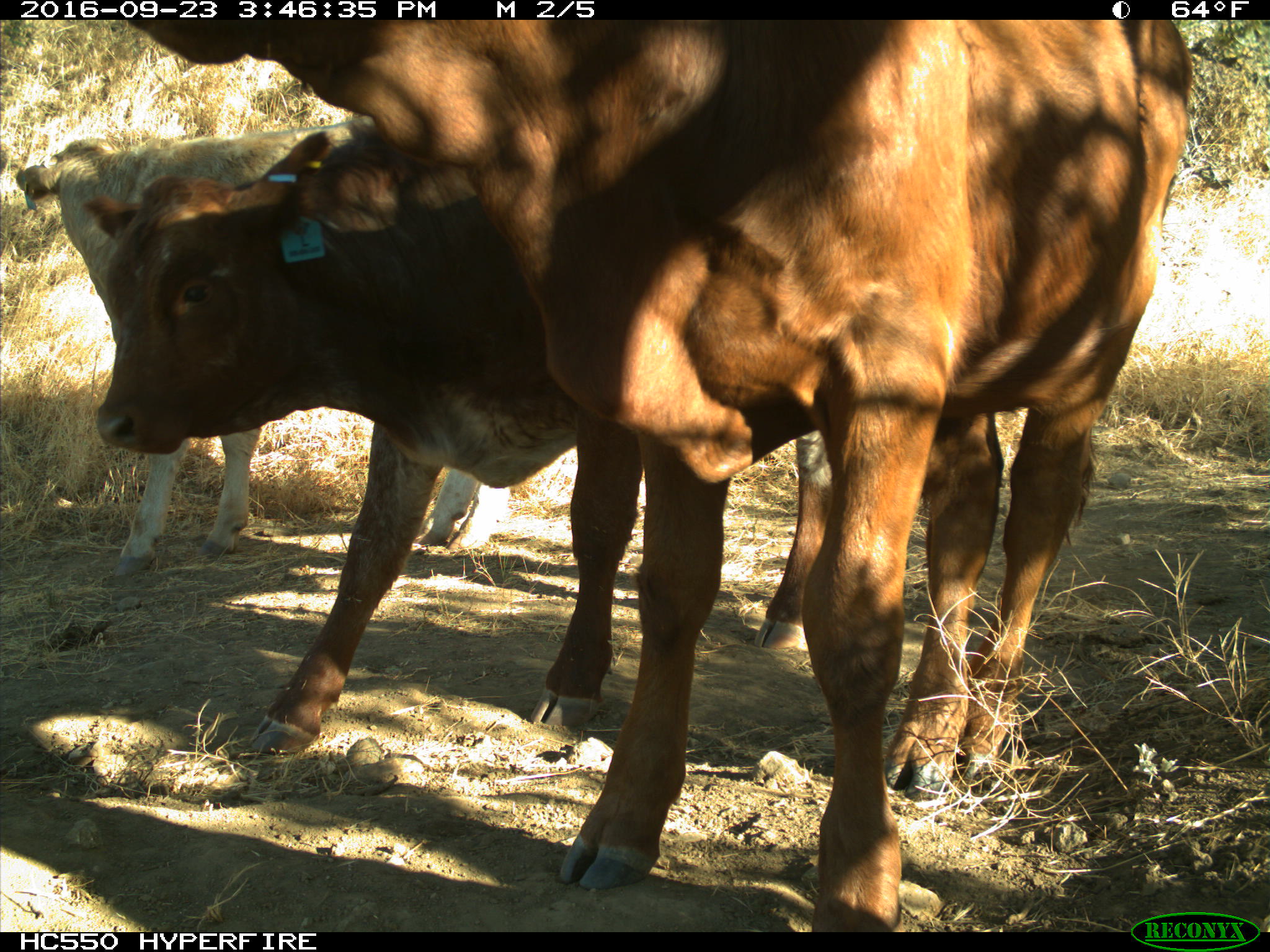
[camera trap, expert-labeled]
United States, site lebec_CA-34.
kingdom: Animalia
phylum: Chordata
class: Mammalia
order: Artiodactyla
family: Bovidae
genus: Bos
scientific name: Bos taurus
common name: domestic cow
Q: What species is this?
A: Bos taurus (domestic cow).